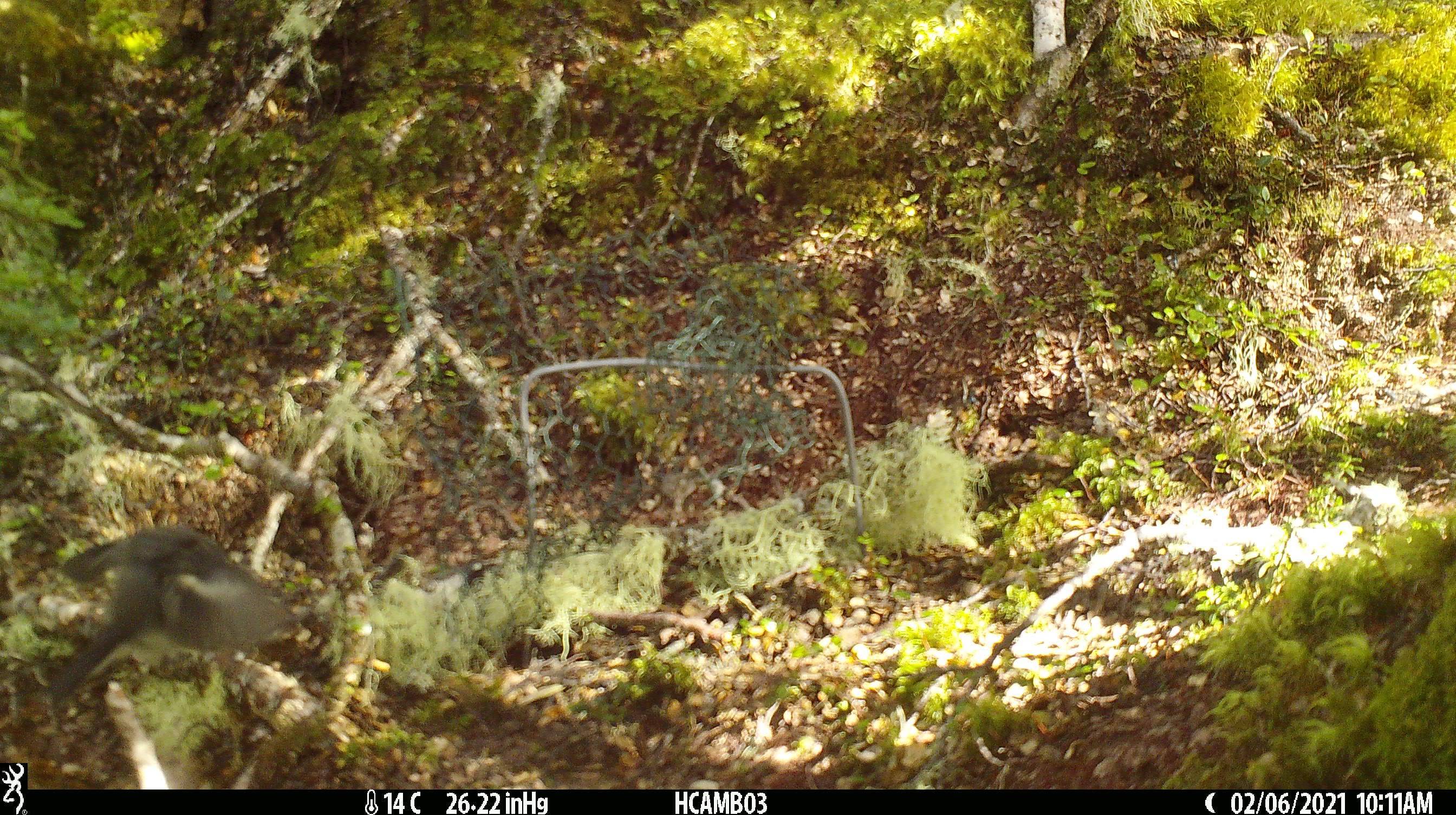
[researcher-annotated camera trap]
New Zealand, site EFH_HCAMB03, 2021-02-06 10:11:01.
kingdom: Animalia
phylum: Chordata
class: Aves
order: Passeriformes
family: Petroicidae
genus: Petroica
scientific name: Petroica macrocephala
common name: tomtit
Tomtit (Petroica macrocephala).